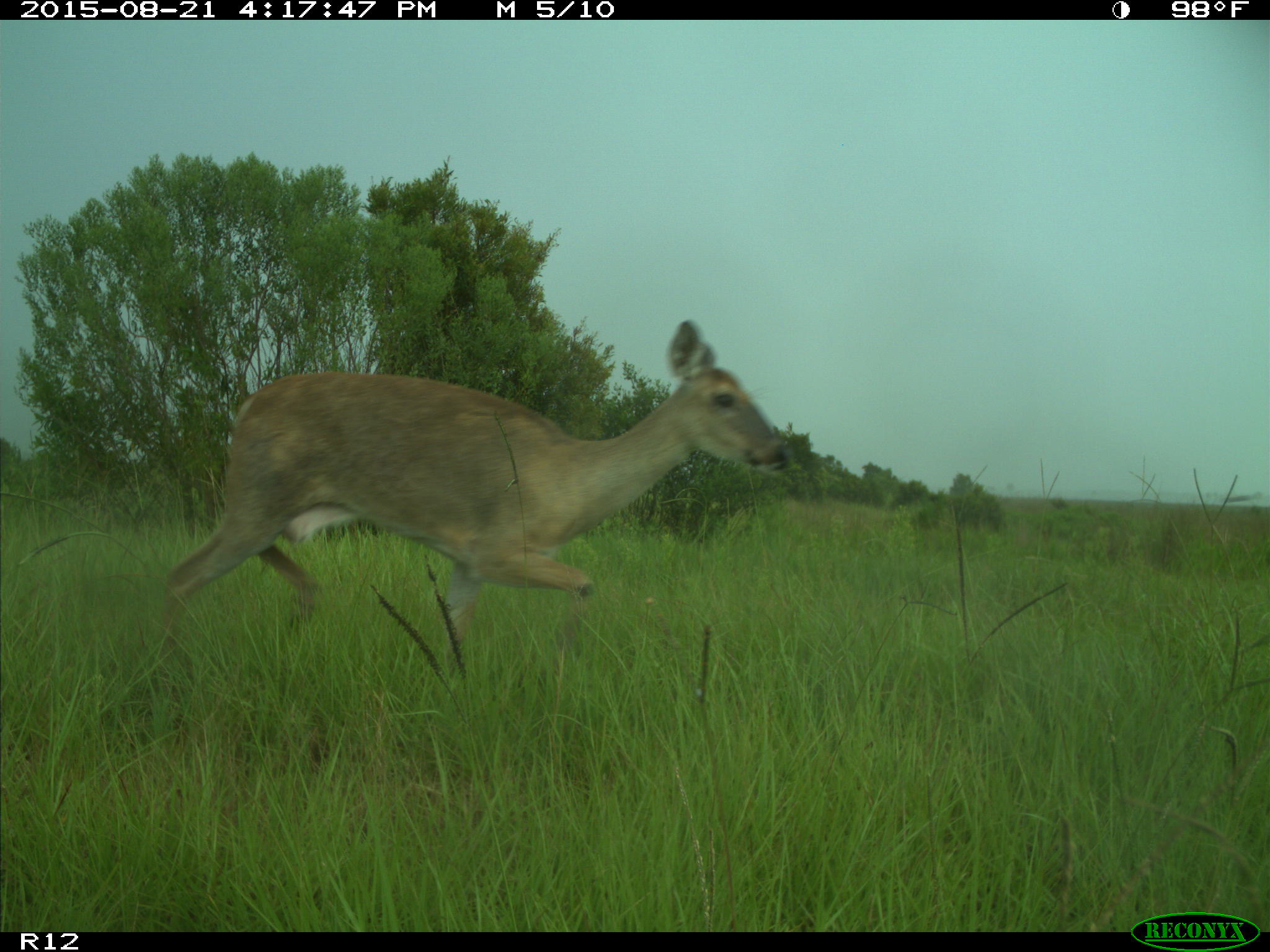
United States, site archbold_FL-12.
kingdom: Animalia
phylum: Chordata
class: Mammalia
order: Artiodactyla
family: Cervidae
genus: Odocoileus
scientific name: Odocoileus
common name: deer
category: unidentified deer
Unidentified deer (deer) (Odocoileus).